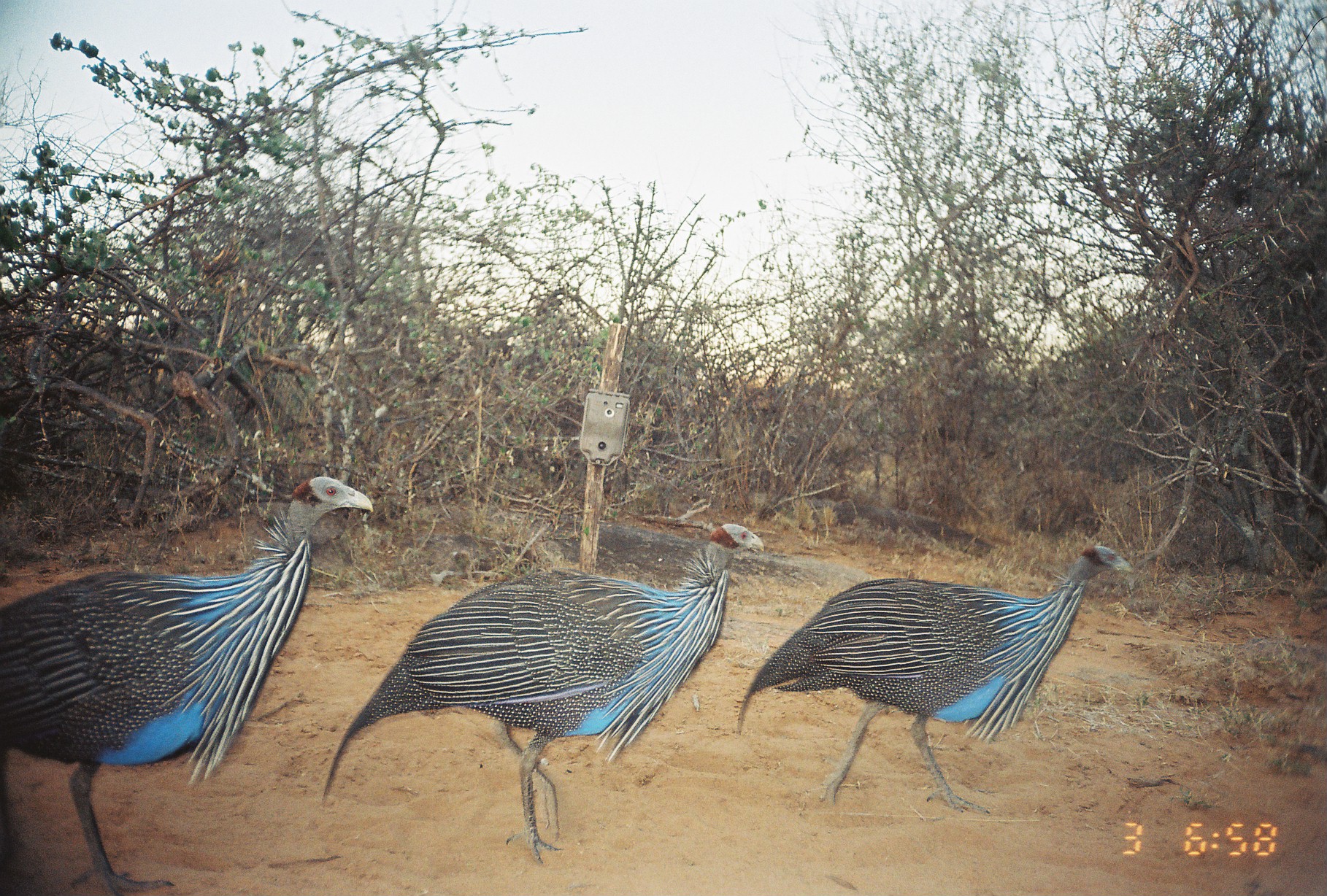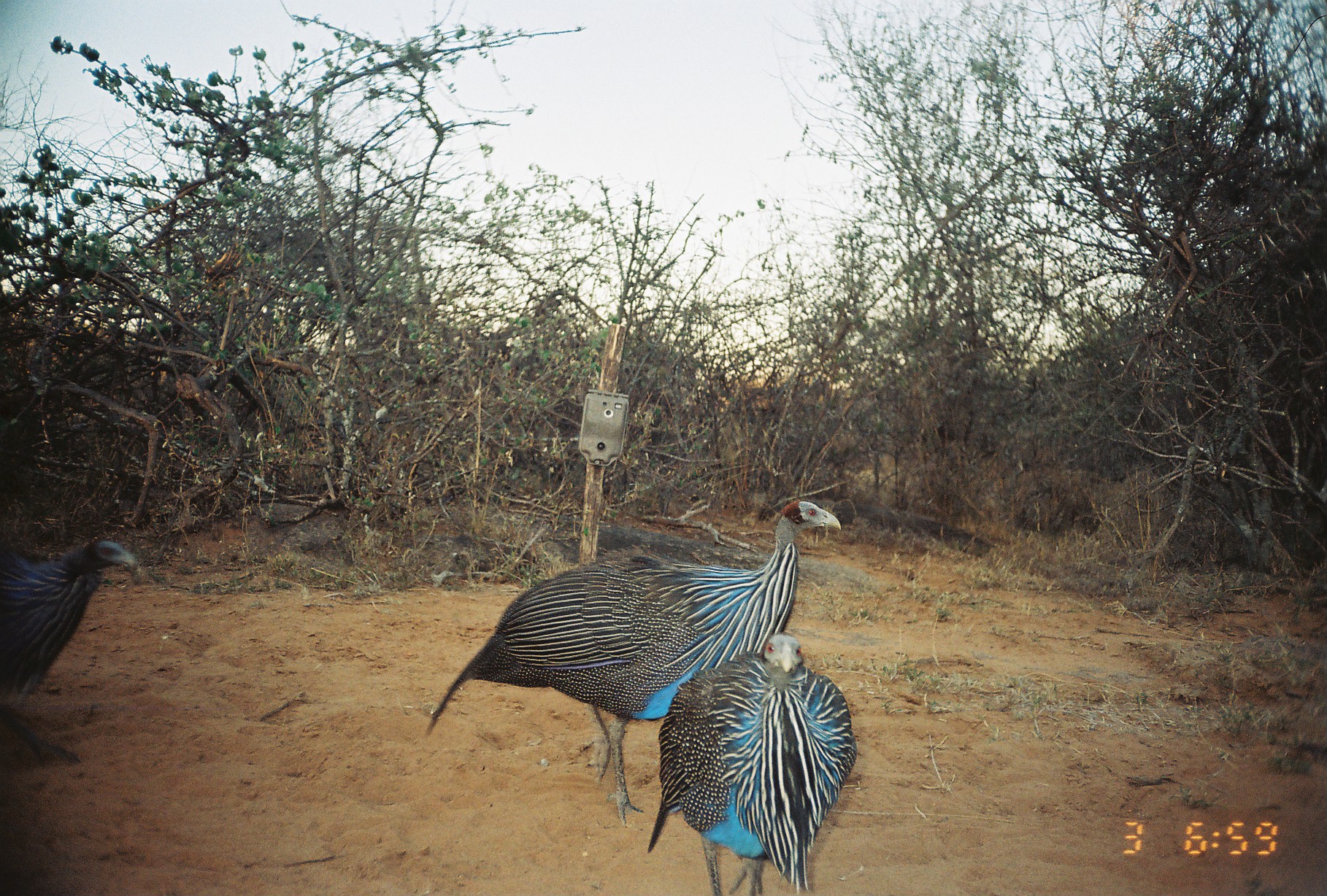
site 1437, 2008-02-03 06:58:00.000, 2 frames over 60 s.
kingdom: Animalia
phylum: Chordata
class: Aves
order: Galliformes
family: Numididae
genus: Acryllium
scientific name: Acryllium vulturinum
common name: vulturine guineafowl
Acryllium vulturinum (vulturine guineafowl), count 3.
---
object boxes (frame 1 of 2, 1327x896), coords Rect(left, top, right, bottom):
acryllium vulturinum: Rect(0, 475, 375, 894); Rect(323, 521, 764, 867); Rect(736, 545, 1134, 815)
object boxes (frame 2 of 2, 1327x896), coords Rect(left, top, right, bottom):
acryllium vulturinum: Rect(425, 499, 841, 823); Rect(649, 633, 857, 893); Rect(0, 538, 137, 766)